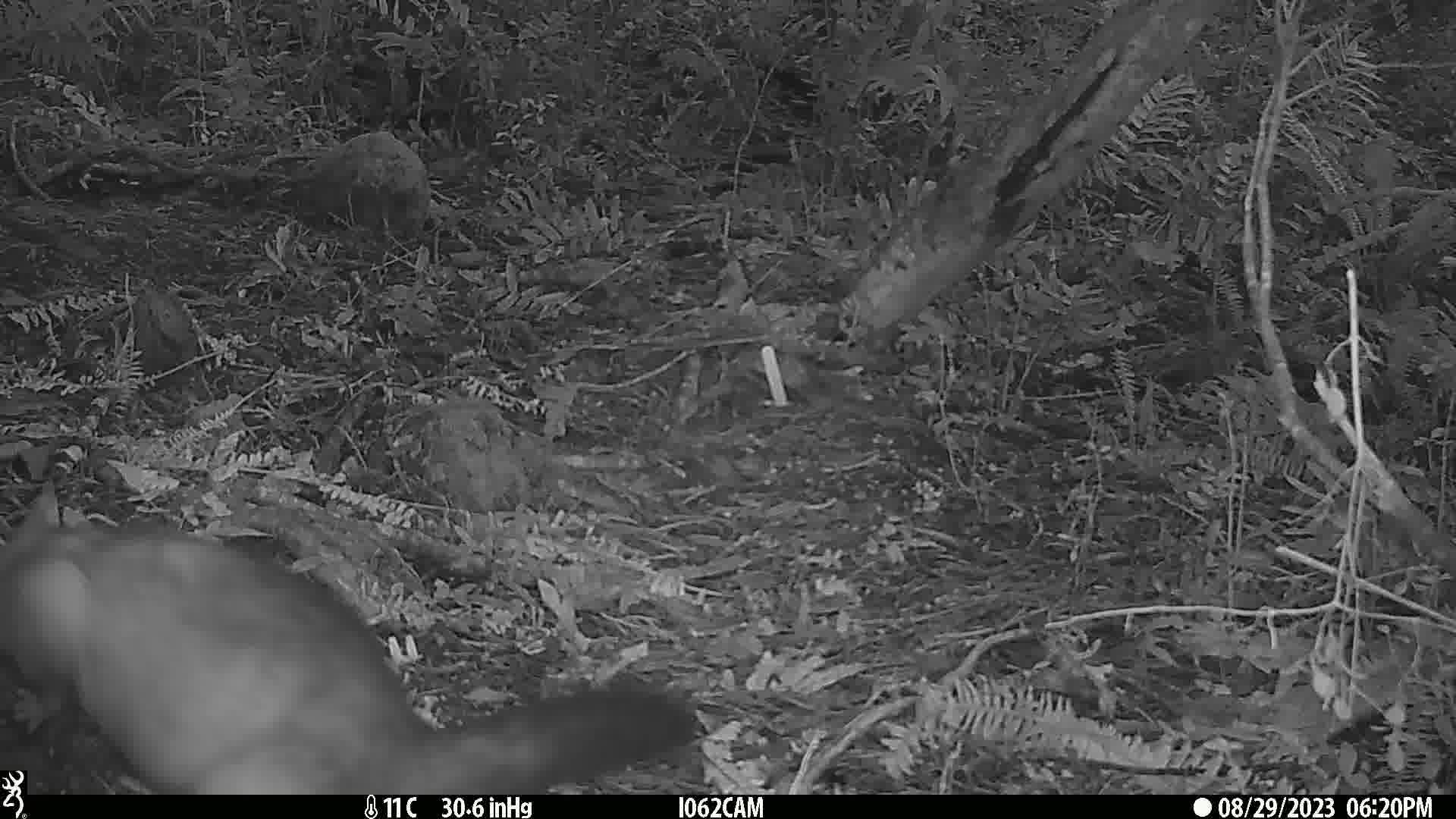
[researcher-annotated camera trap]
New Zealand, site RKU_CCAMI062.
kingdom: Animalia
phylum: Chordata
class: Mammalia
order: Diprotodontia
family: Phalangeridae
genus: Trichosurus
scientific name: Trichosurus vulpecula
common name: common brushtail possum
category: possum